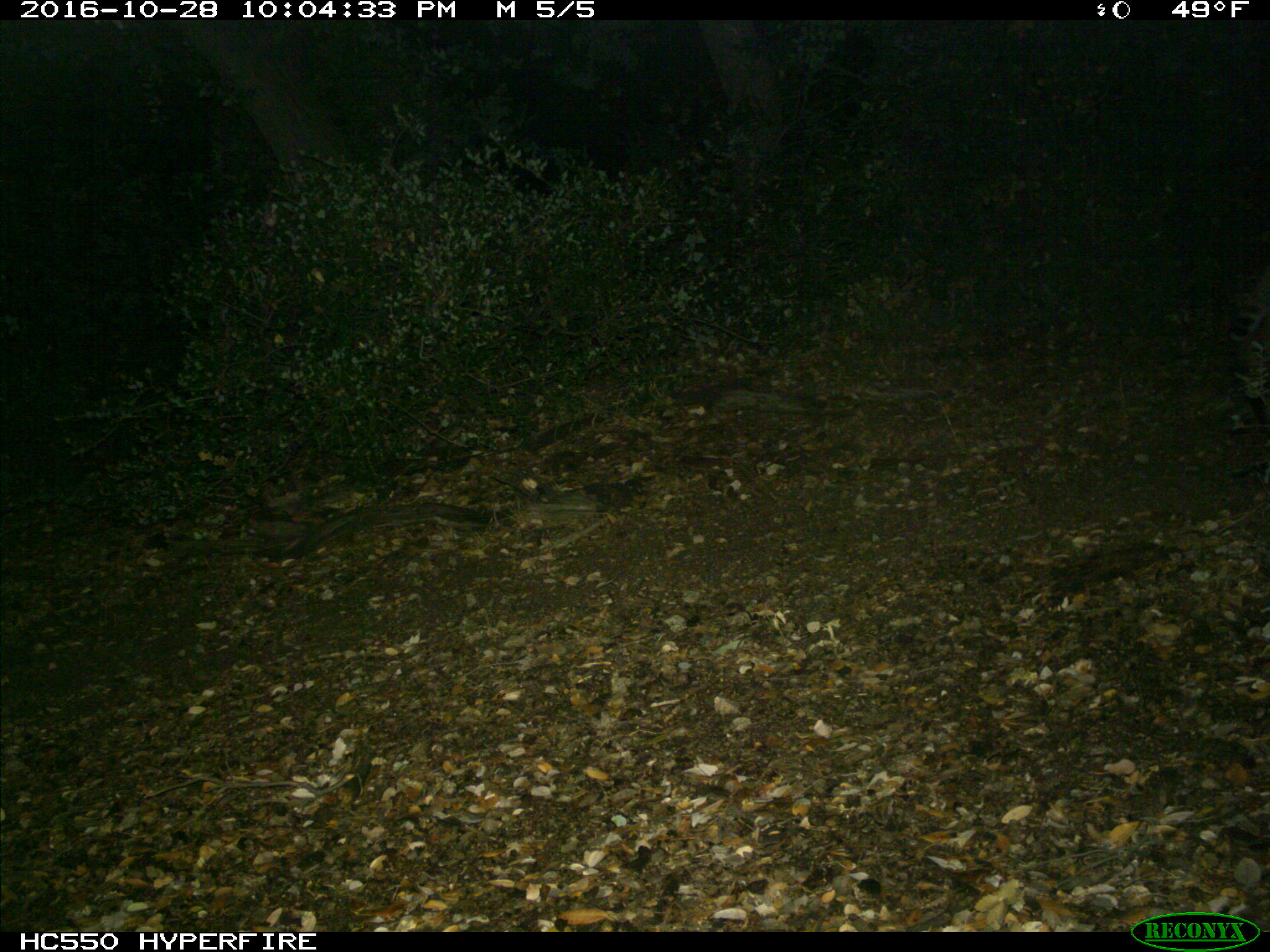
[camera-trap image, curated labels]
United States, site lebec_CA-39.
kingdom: Animalia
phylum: Chordata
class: Mammalia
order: Carnivora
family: Felidae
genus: Lynx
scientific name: Lynx rufus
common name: bobcat